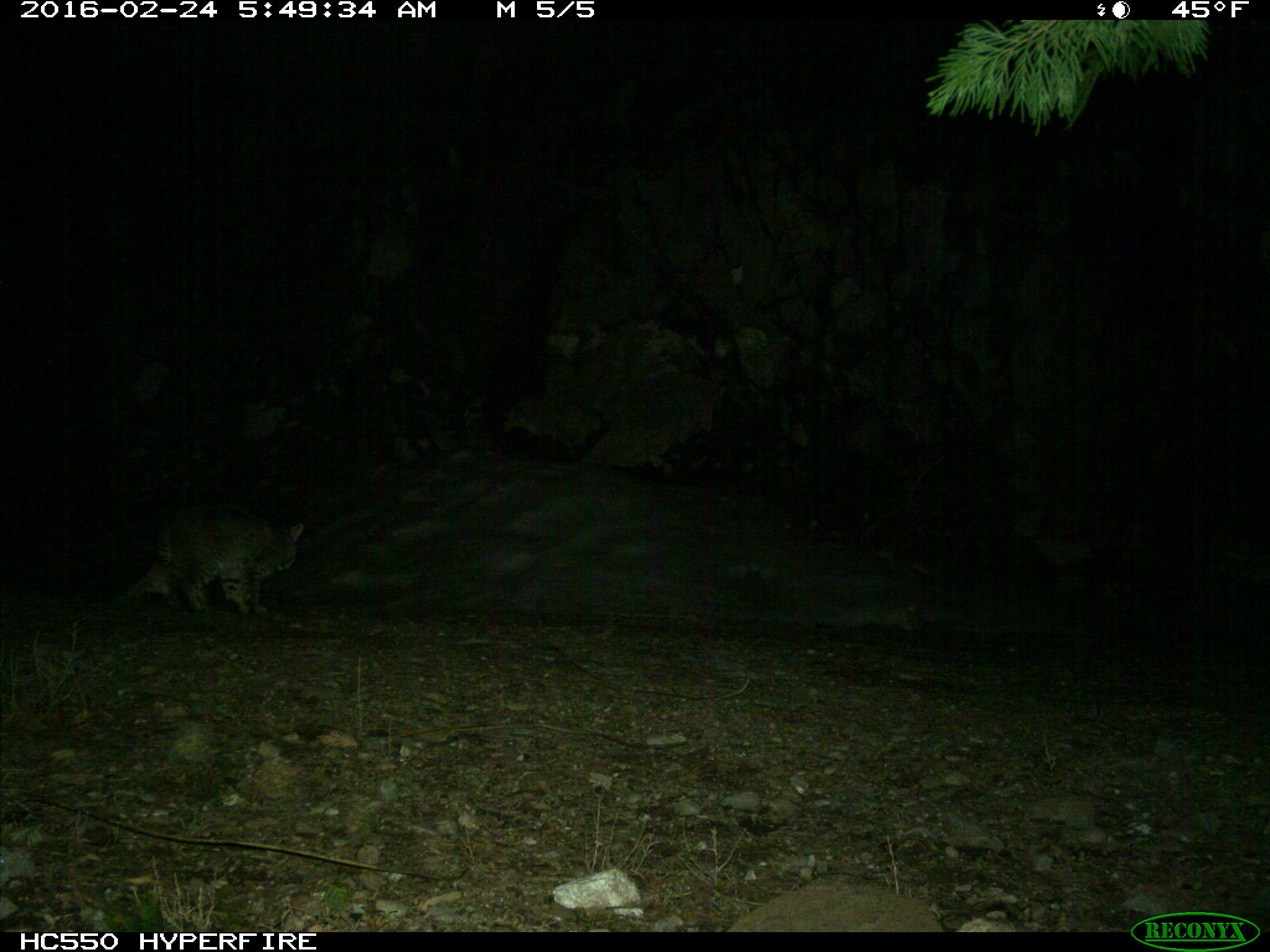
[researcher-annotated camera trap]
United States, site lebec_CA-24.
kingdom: Animalia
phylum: Chordata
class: Mammalia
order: Carnivora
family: Felidae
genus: Lynx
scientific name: Lynx rufus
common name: bobcat